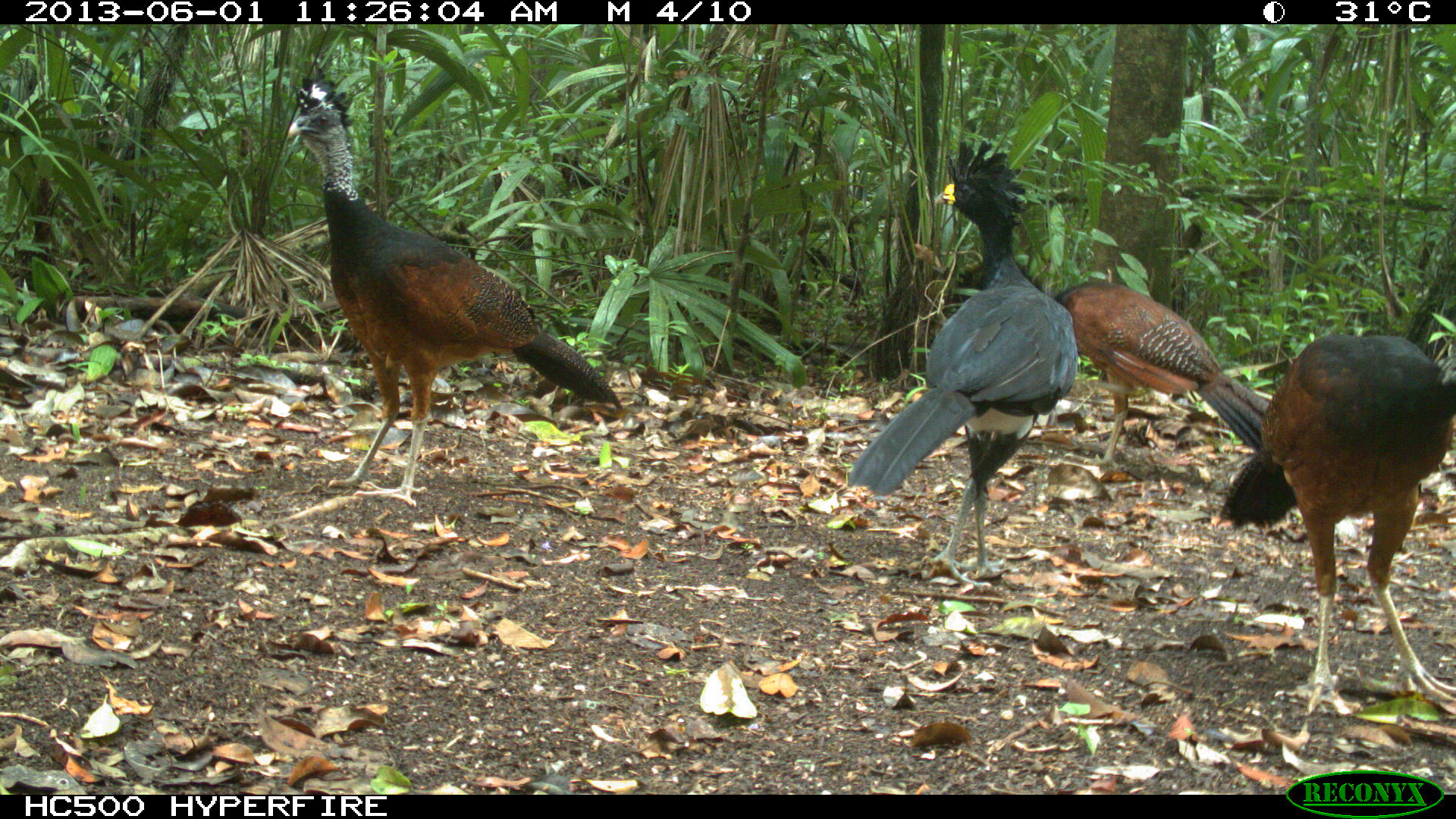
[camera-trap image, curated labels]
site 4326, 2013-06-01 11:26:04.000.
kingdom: Animalia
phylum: Chordata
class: Aves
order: Galliformes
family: Cracidae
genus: Crax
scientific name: Crax rubra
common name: great curassow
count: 4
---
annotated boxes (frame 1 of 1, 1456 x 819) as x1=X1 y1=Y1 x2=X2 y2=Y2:
crax rubra: x1=282 y1=66 x2=624 y2=503; x1=845 y1=137 x2=1076 y2=581; x1=1213 y1=328 x2=1454 y2=713; x1=1051 y1=277 x2=1269 y2=468